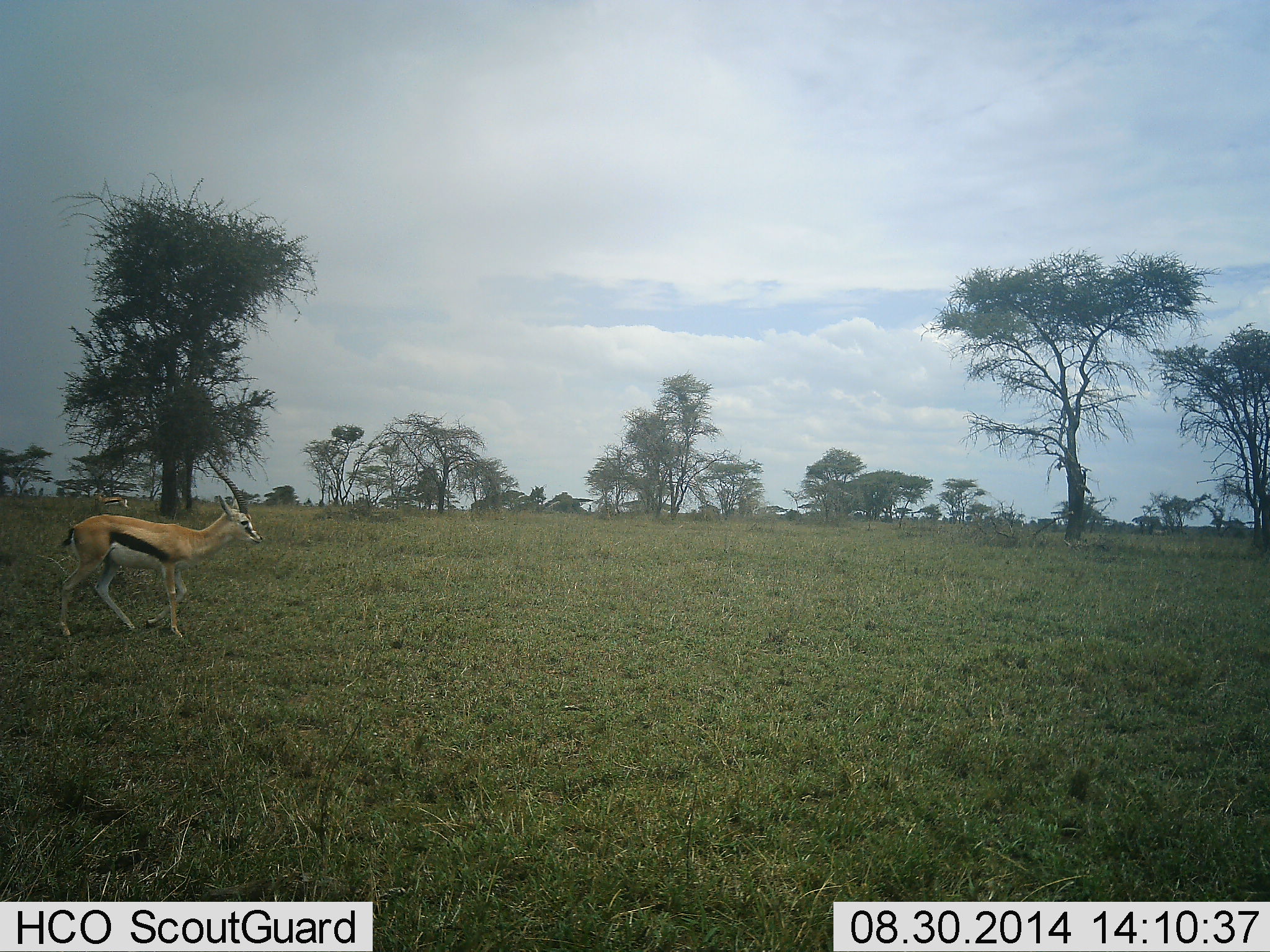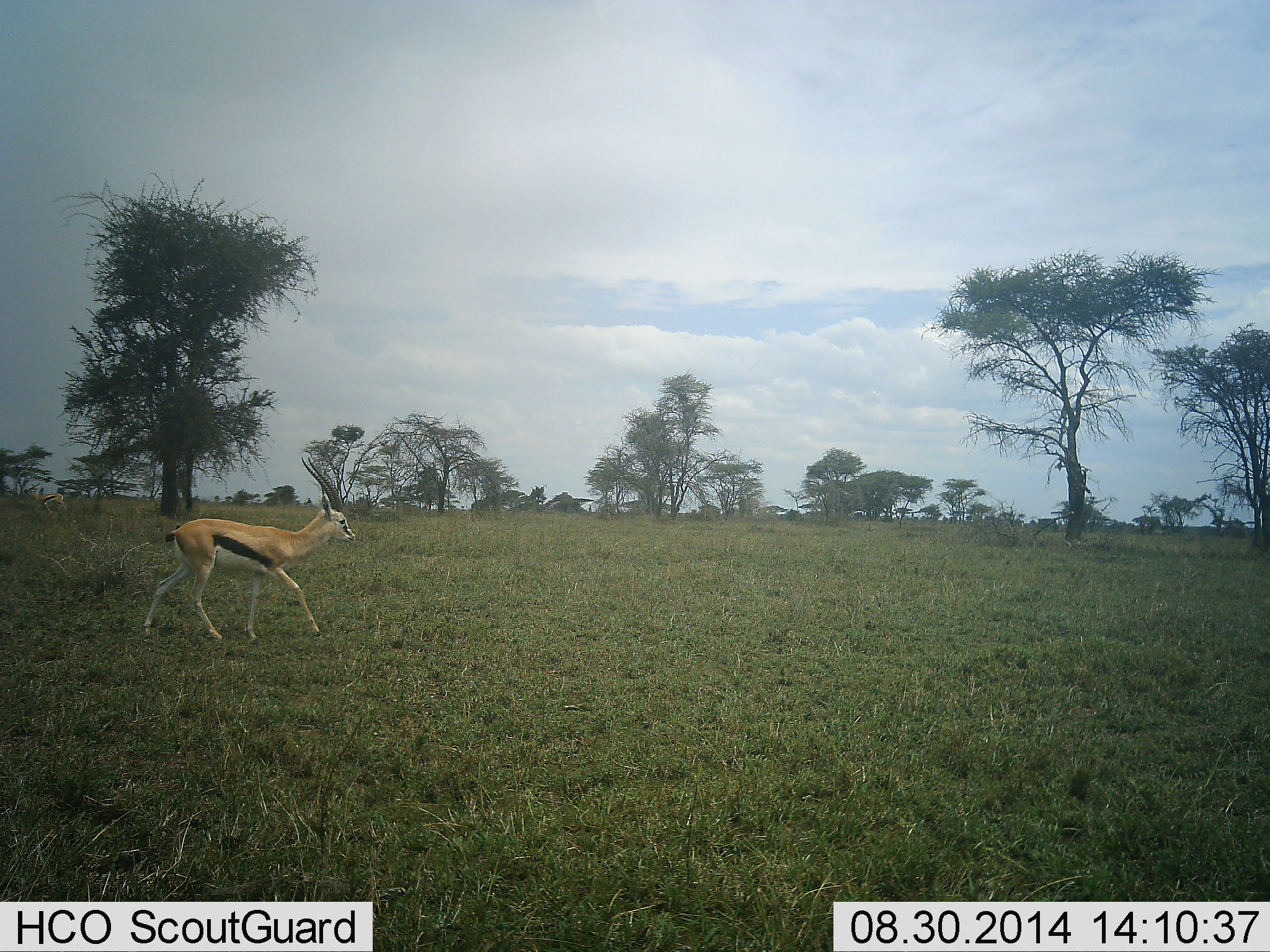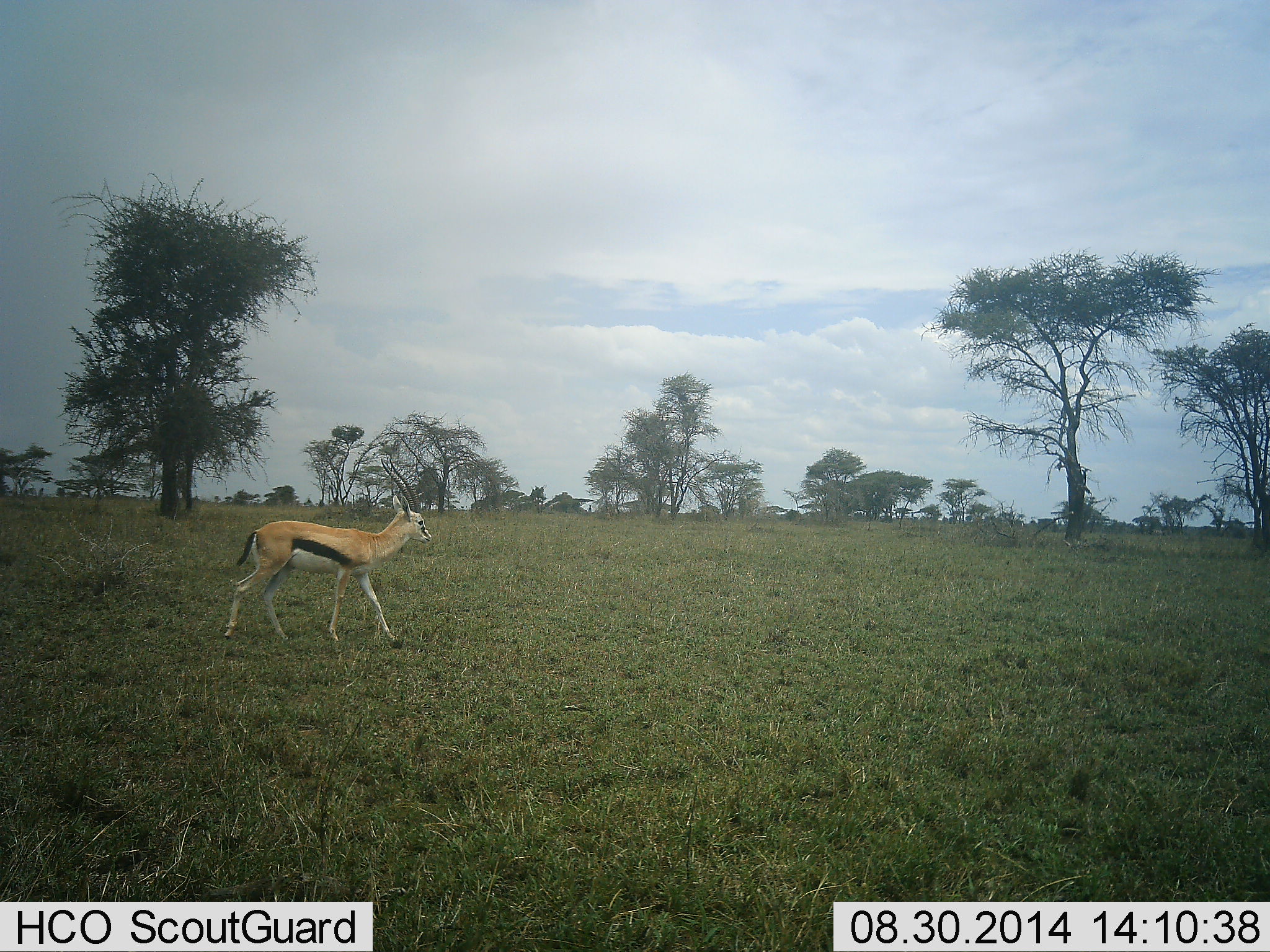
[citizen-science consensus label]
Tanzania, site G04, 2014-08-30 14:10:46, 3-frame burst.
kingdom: Animalia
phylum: Chordata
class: Mammalia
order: Artiodactyla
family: Bovidae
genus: Eudorcas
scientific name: Eudorcas thomsonii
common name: thomson's gazelle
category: gazellethomsons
Gazellethomsons (thomson's gazelle) (Eudorcas thomsonii), count 1. Behavior (volunteer vote fractions): standing 0%, resting 0%, moving 100%, interacting 0%. Young present (vote fraction): 0%. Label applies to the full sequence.